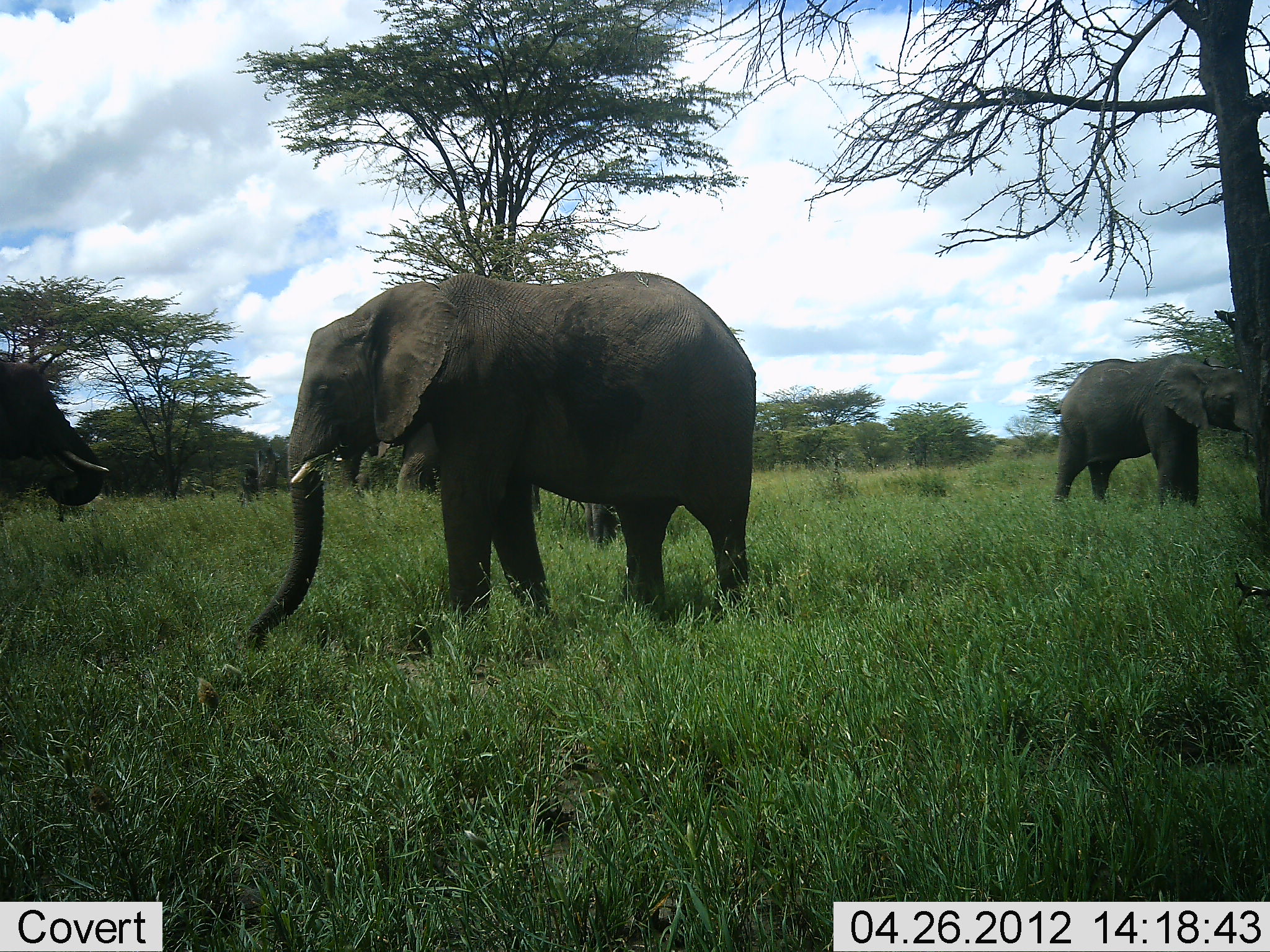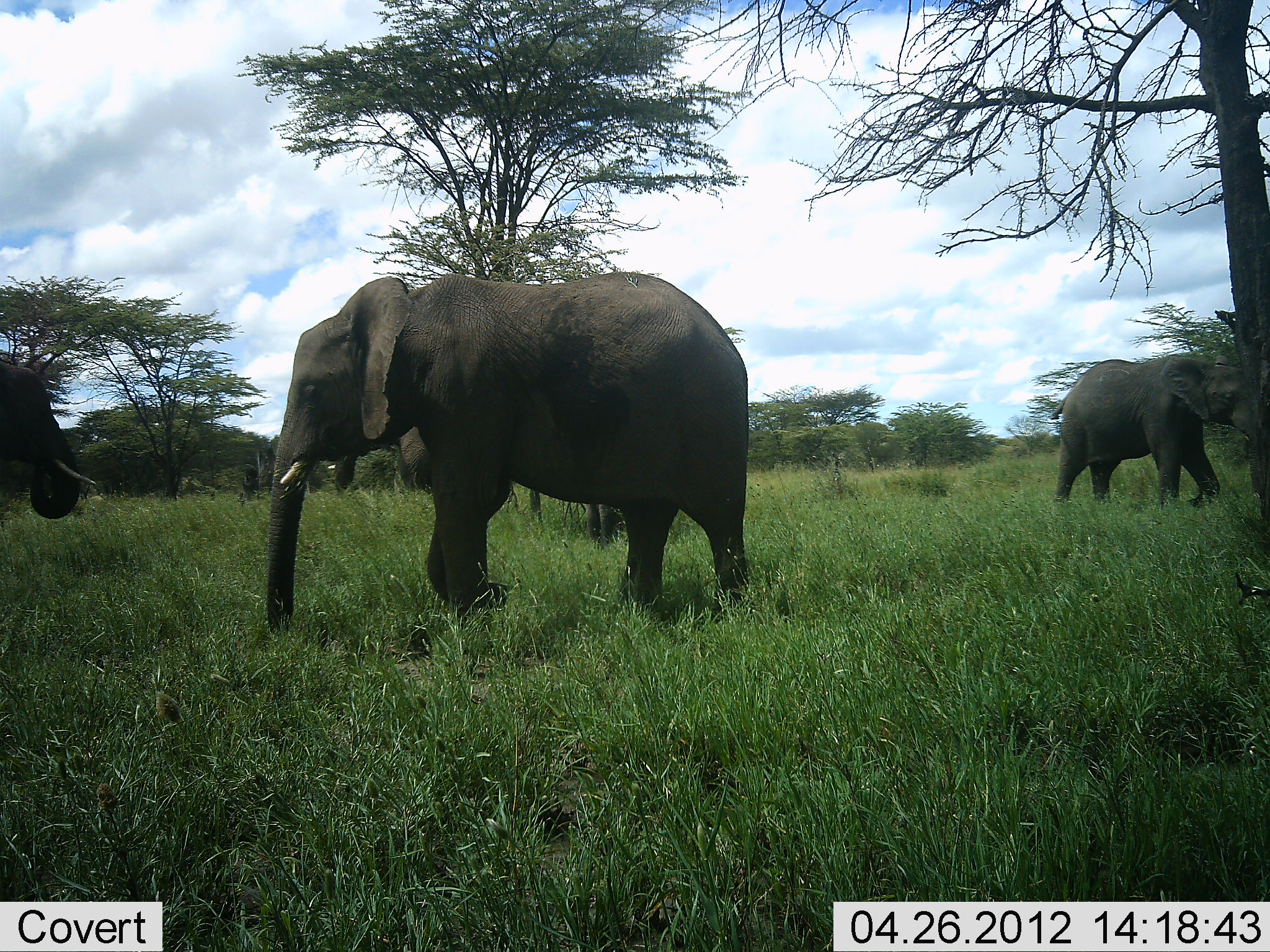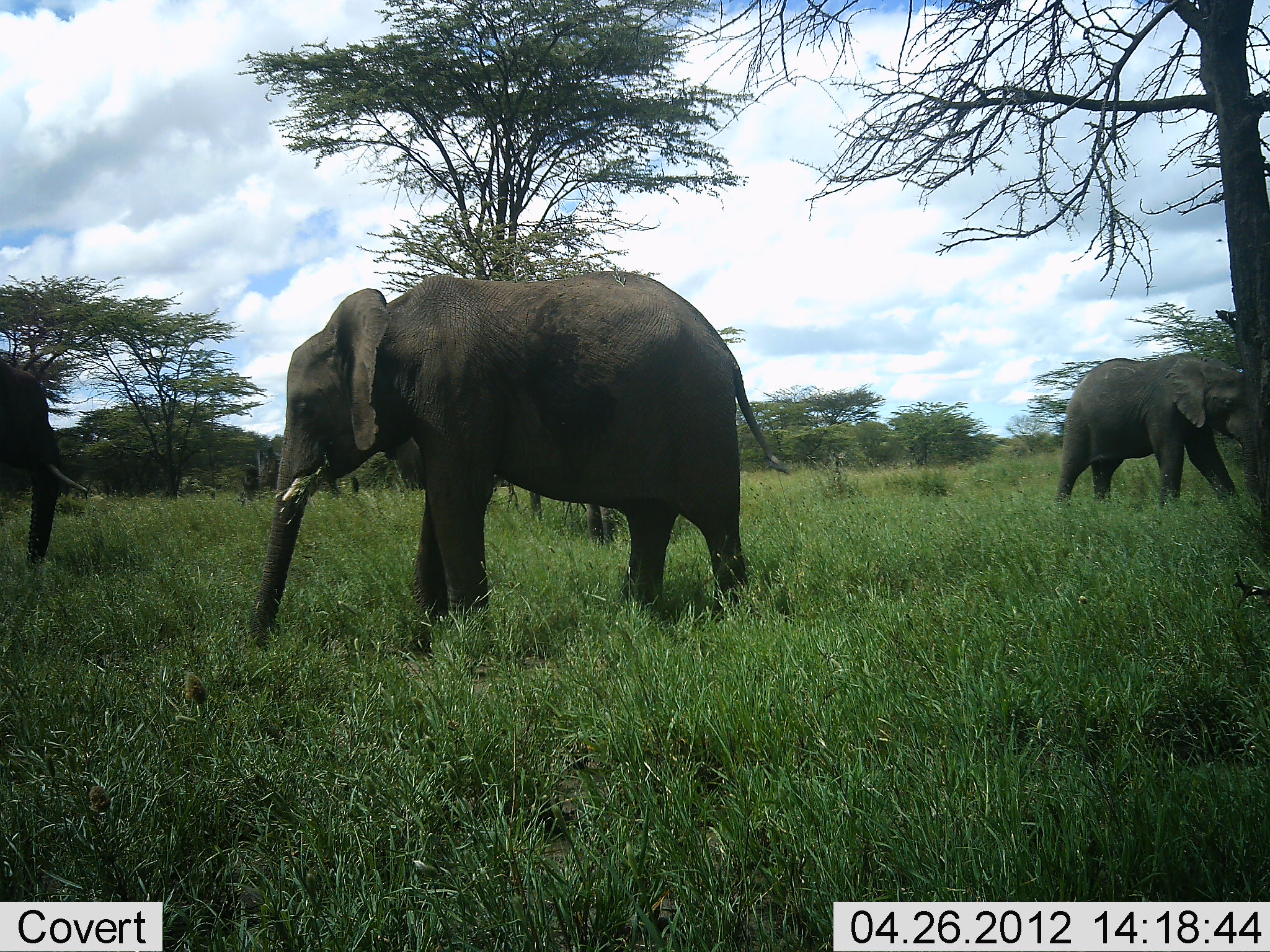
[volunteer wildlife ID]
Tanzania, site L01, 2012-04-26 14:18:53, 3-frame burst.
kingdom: Animalia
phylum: Chordata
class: Mammalia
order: Proboscidea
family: Elephantidae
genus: Loxodonta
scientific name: Loxodonta africana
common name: african bush elephant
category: elephant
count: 4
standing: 66%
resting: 0%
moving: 45%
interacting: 14%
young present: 7%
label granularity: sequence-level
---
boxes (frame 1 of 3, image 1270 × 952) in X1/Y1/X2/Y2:
animal: 235/266/763/655; 352/405/663/550; 1048/348/1256/516; 0/352/118/529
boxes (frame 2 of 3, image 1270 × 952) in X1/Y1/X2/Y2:
animal: 261/264/756/654; 339/376/640/568; 1048/337/1256/516; 0/353/118/528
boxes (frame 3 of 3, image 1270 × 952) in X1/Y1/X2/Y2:
animal: 256/264/784/654; 388/395/639/549; 1048/337/1256/516; 0/352/89/582